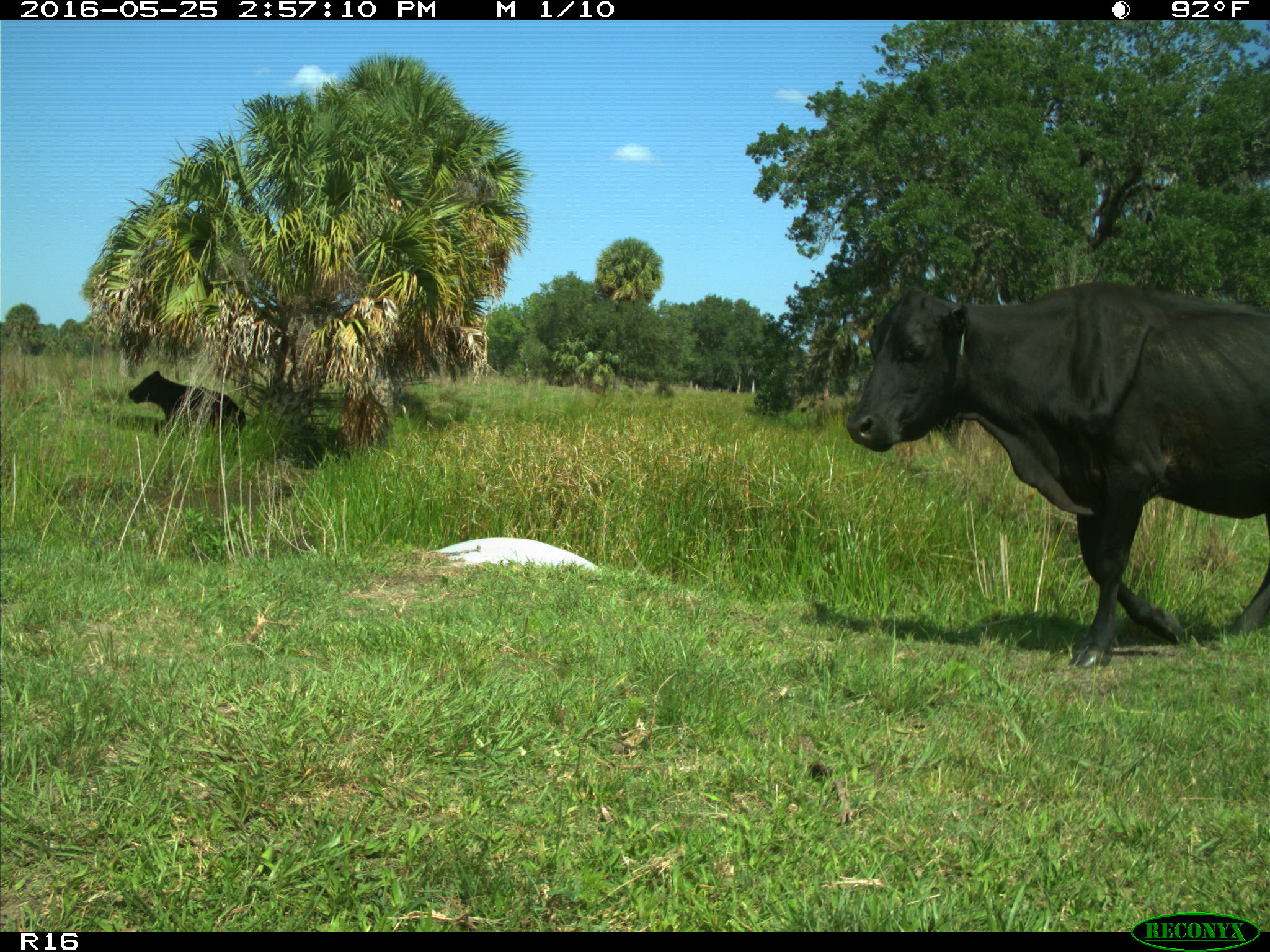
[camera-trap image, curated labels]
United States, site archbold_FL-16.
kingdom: Animalia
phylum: Chordata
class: Mammalia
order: Artiodactyla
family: Bovidae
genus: Bos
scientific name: Bos taurus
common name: domestic cow